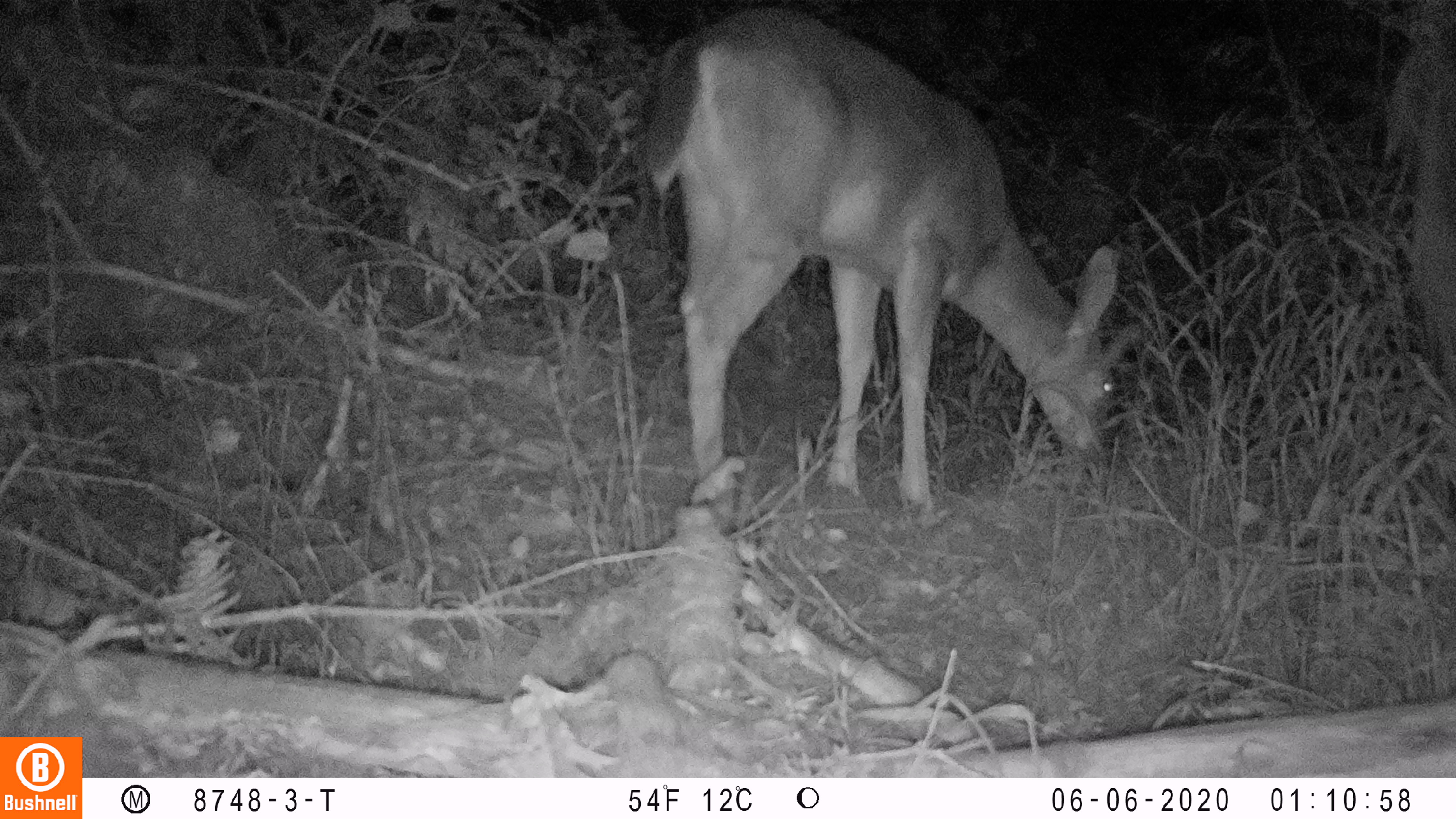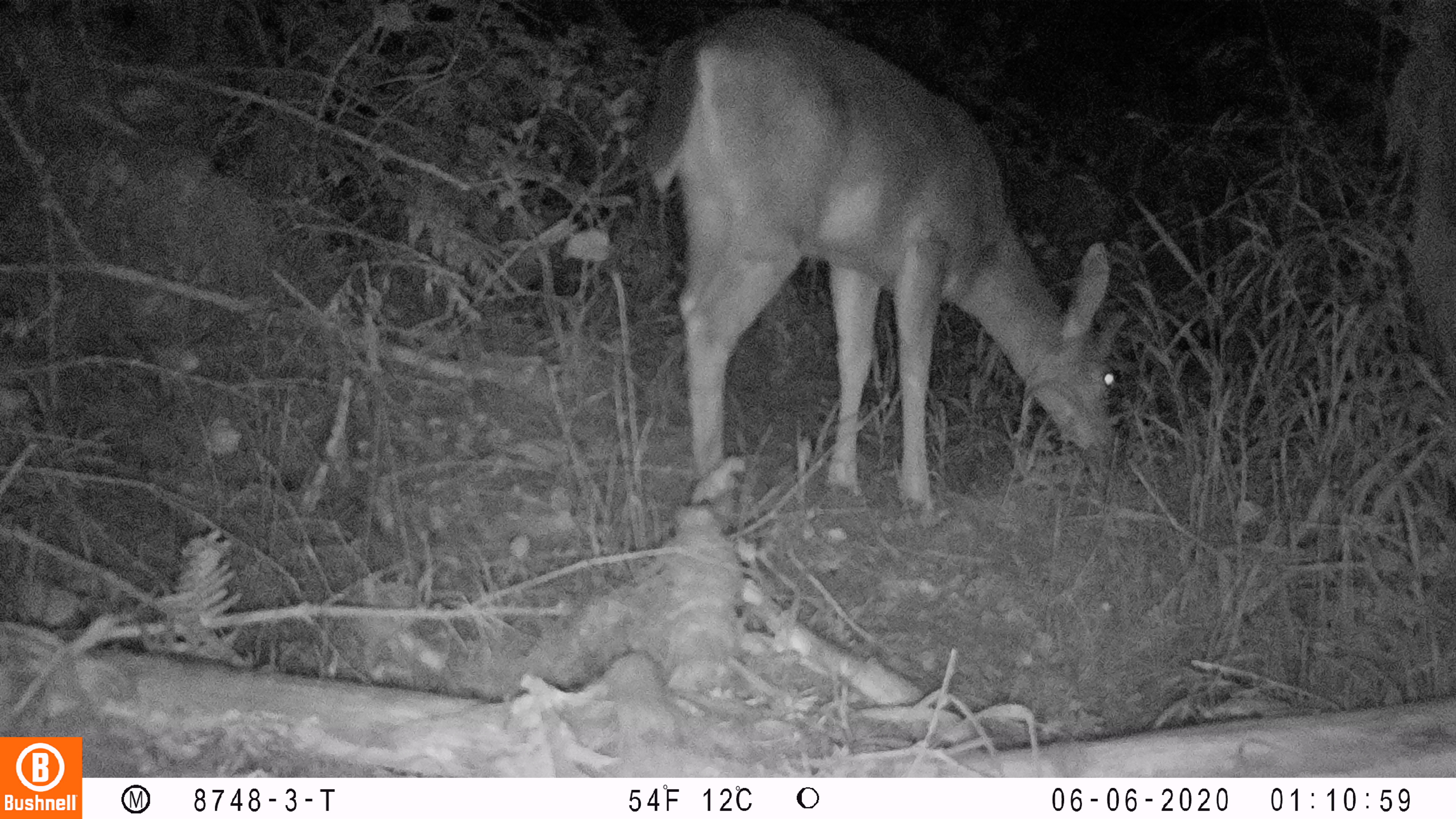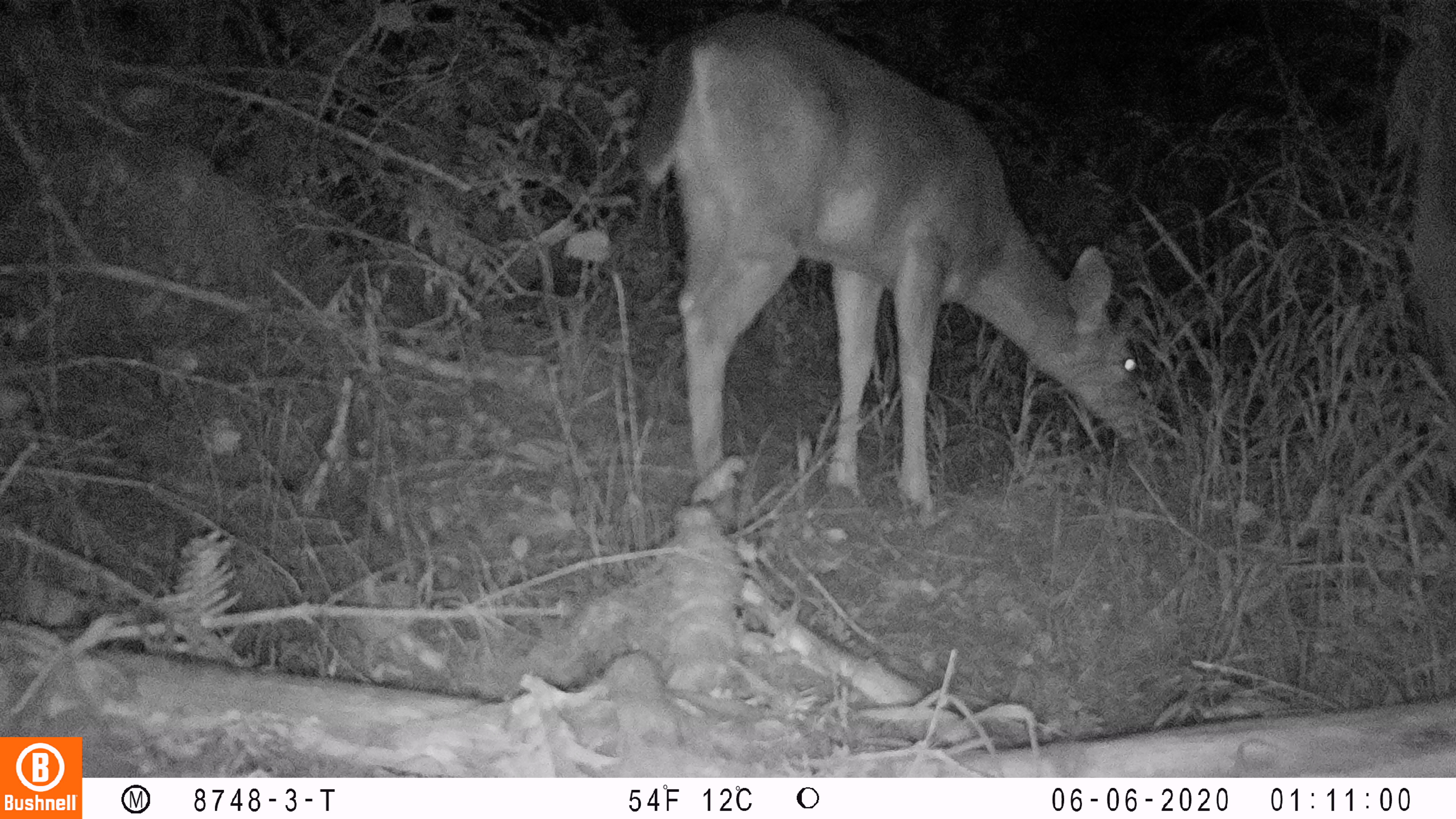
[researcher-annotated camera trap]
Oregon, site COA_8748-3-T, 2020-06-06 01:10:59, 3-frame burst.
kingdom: Animalia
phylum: Chordata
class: Mammalia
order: Artiodactyla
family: Cervidae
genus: Odocoileus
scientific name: Odocoileus hemionus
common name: black-tailed deer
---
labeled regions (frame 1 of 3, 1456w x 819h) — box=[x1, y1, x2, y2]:
black-tailed deer: box=[639, 1, 1144, 505]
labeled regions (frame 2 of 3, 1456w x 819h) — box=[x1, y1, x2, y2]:
black-tailed deer: box=[637, 4, 1130, 516]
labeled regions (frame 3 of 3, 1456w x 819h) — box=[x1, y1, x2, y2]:
black-tailed deer: box=[624, 0, 1159, 505]